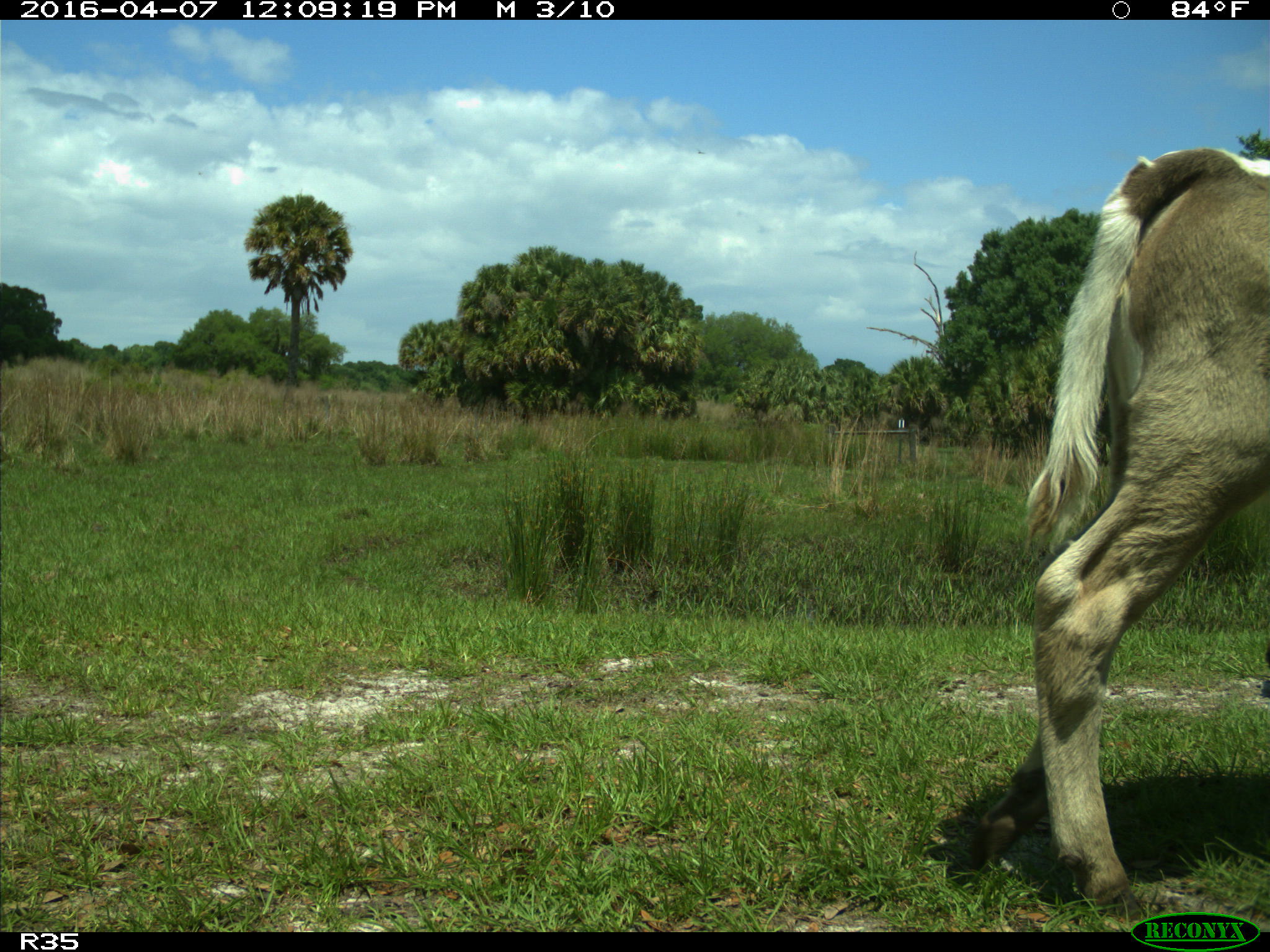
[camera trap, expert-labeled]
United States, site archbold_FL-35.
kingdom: Animalia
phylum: Chordata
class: Mammalia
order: Artiodactyla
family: Bovidae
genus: Bos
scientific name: Bos taurus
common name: domestic cow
Bos taurus (domestic cow).